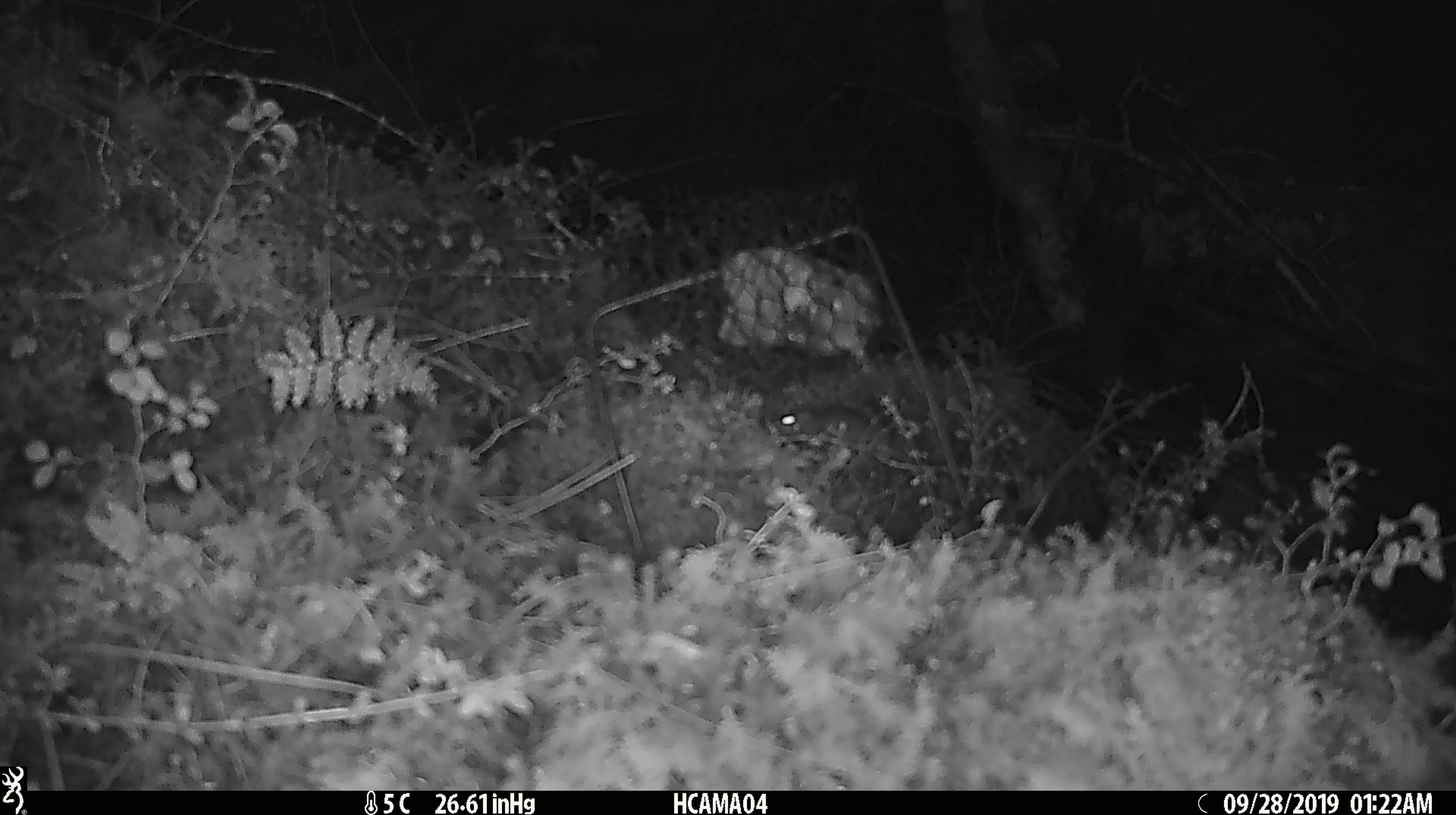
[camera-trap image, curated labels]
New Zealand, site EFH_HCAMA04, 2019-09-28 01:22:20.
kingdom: Animalia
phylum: Chordata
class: Mammalia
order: Rodentia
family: Muridae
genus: Mus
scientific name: Mus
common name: mouse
Mouse (Mus).